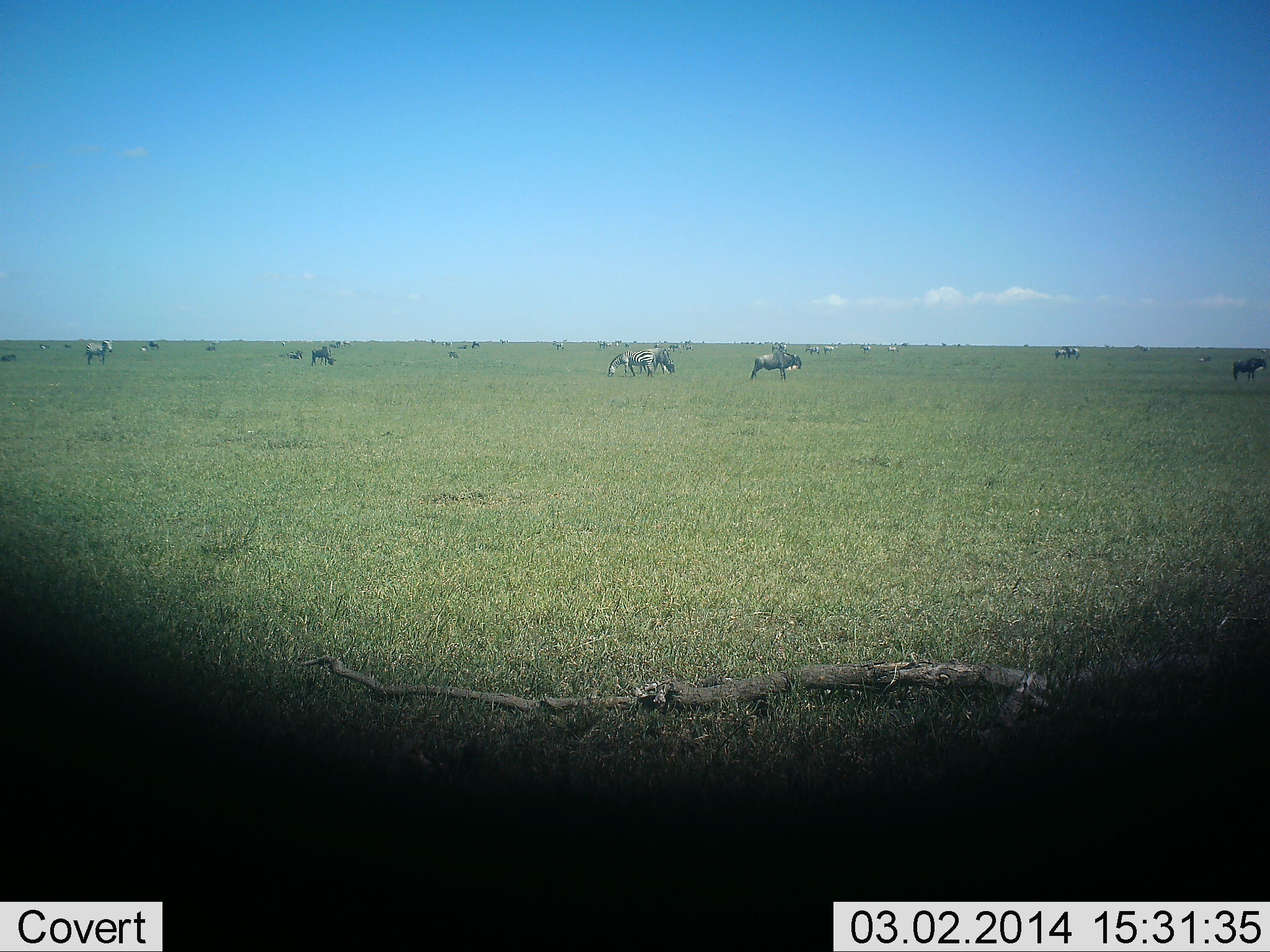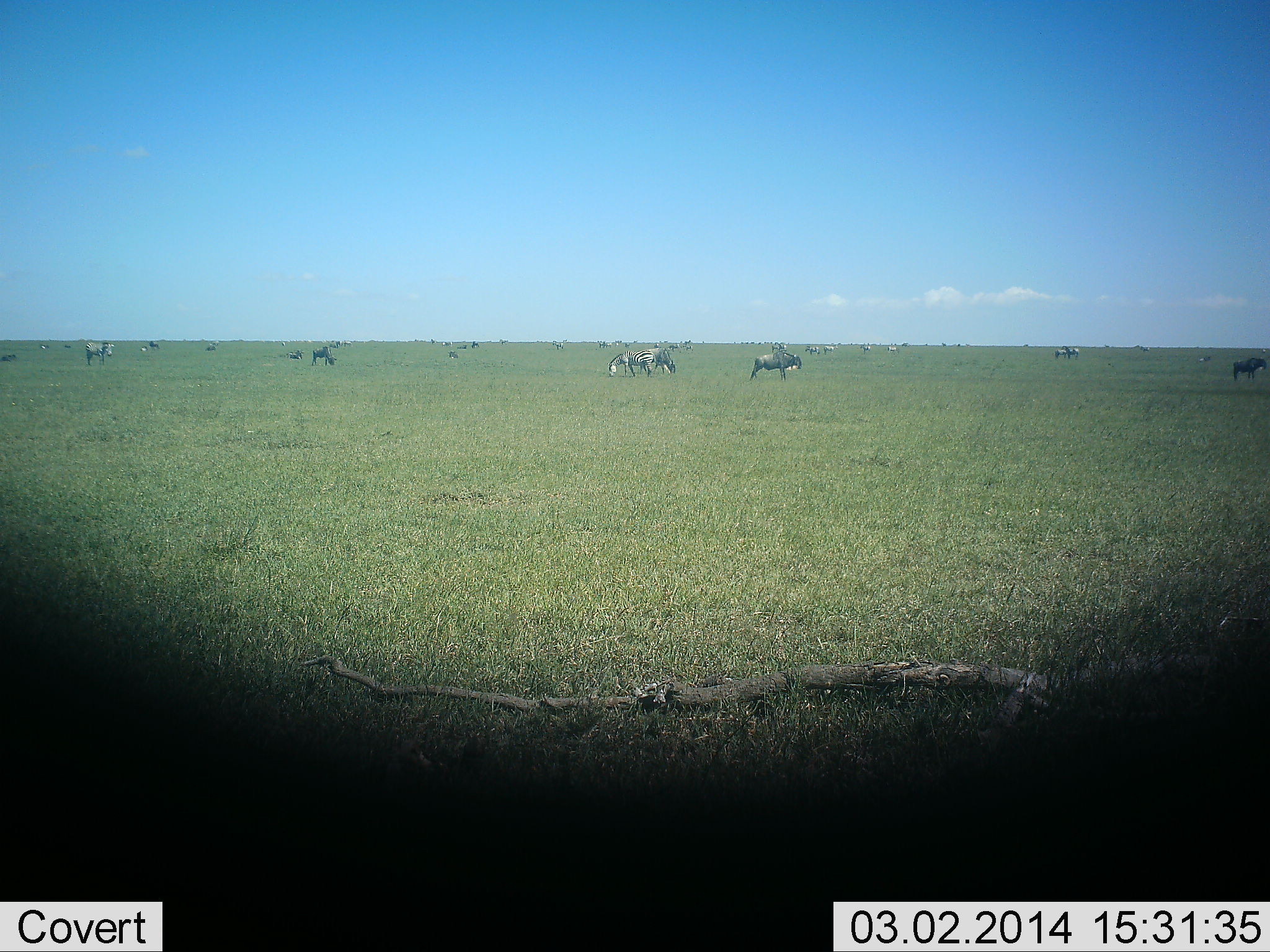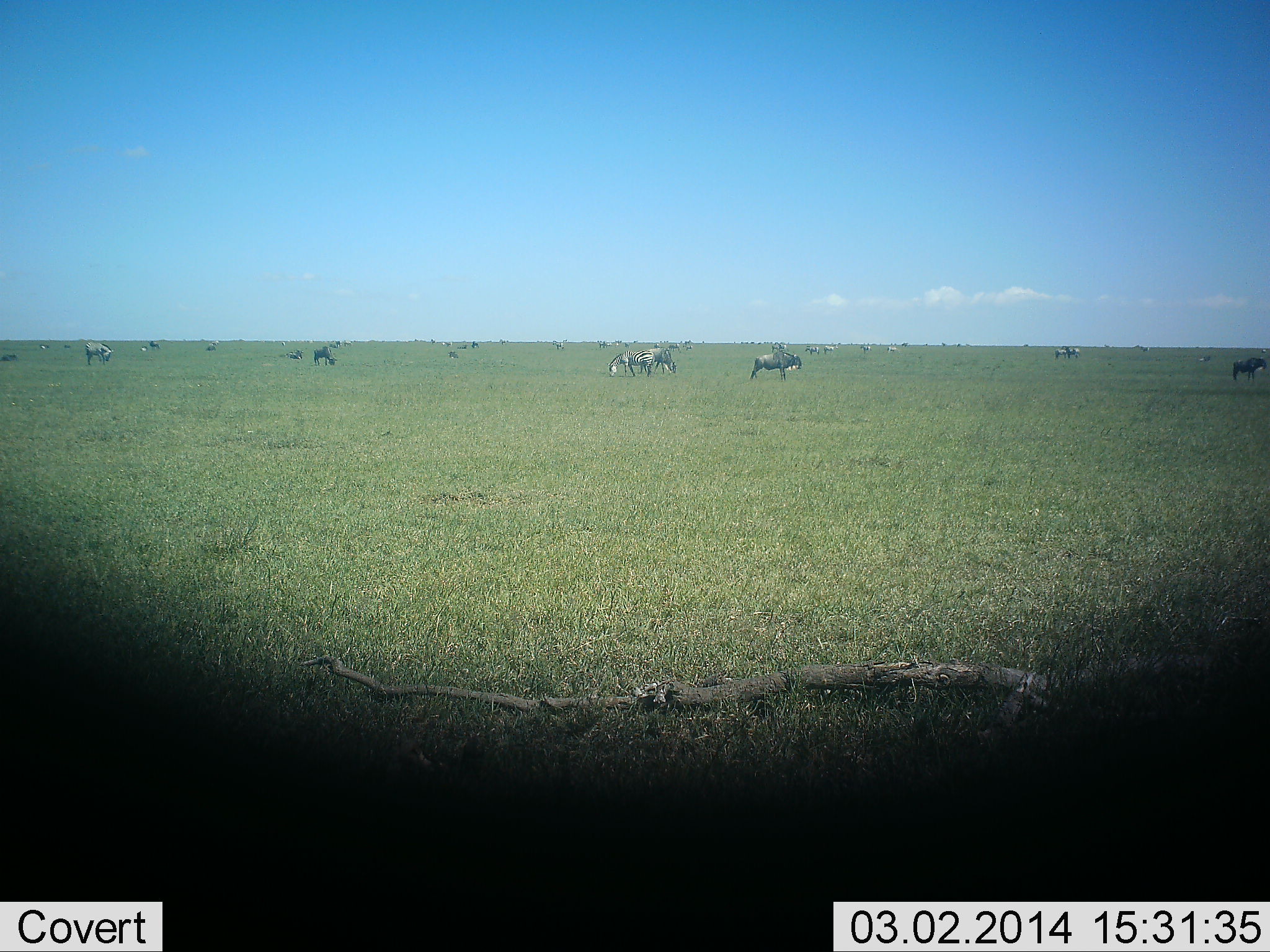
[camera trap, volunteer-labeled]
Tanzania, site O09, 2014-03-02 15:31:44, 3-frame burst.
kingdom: Animalia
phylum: Chordata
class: Mammalia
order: Artiodactyla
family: Bovidae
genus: Connochaetes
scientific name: Connochaetes taurinus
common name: blue wildebeest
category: wildebeest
Wildebeest (blue wildebeest) (Connochaetes taurinus), count 11-50. Behavior (volunteer vote fractions): standing 62%, resting 19%, moving 12%, interacting 0%. Young present (vote fraction): 0%. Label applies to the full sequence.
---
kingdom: Animalia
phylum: Chordata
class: Mammalia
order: Perissodactyla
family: Equidae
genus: Equus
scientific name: Equus quagga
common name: plains zebra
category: zebra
Zebra (plains zebra) (Equus quagga), count 3. Behavior (volunteer vote fractions): standing 70%, resting 10%, moving 0%, interacting 10%. Young present (vote fraction): 0%. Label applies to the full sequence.